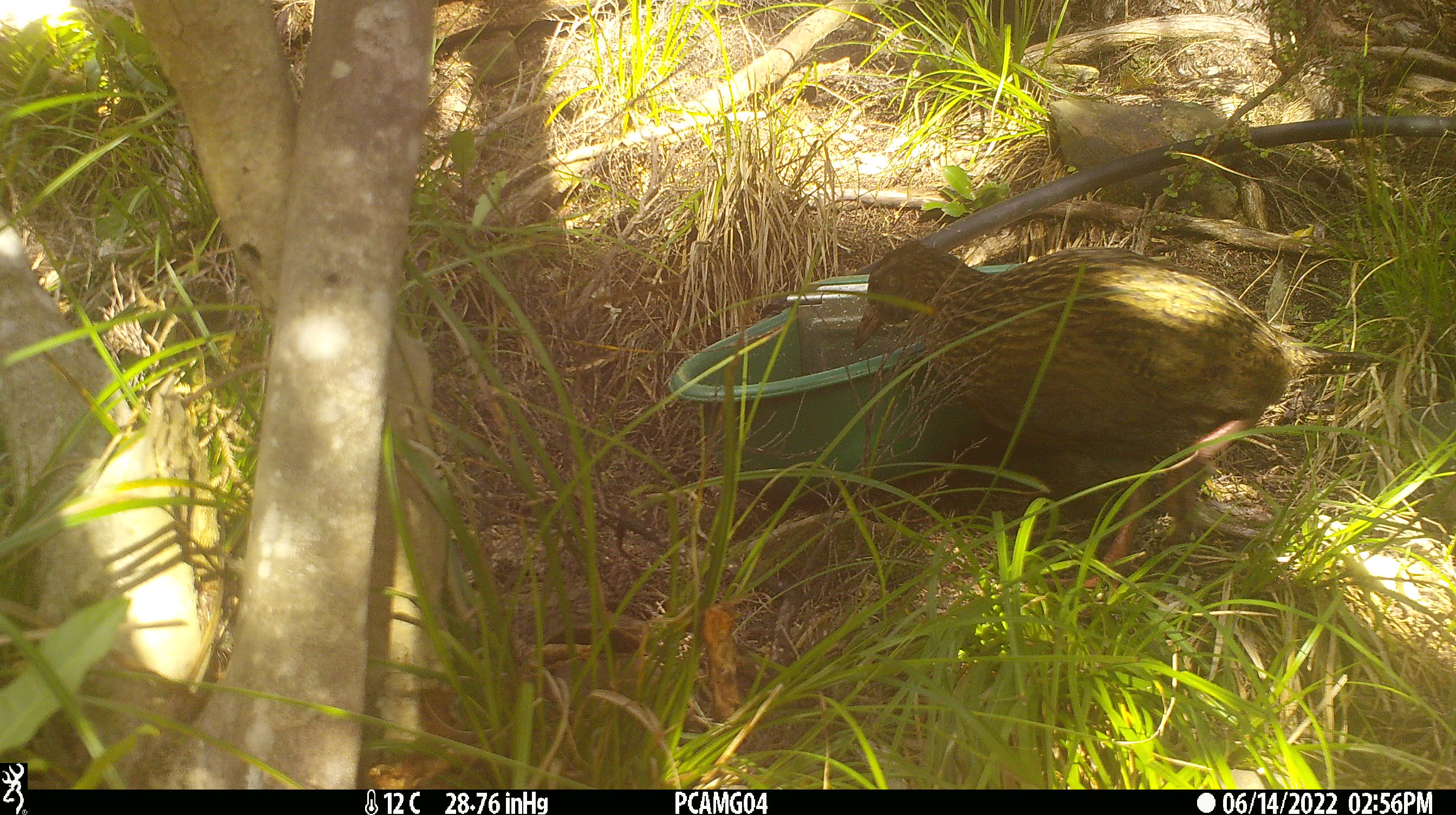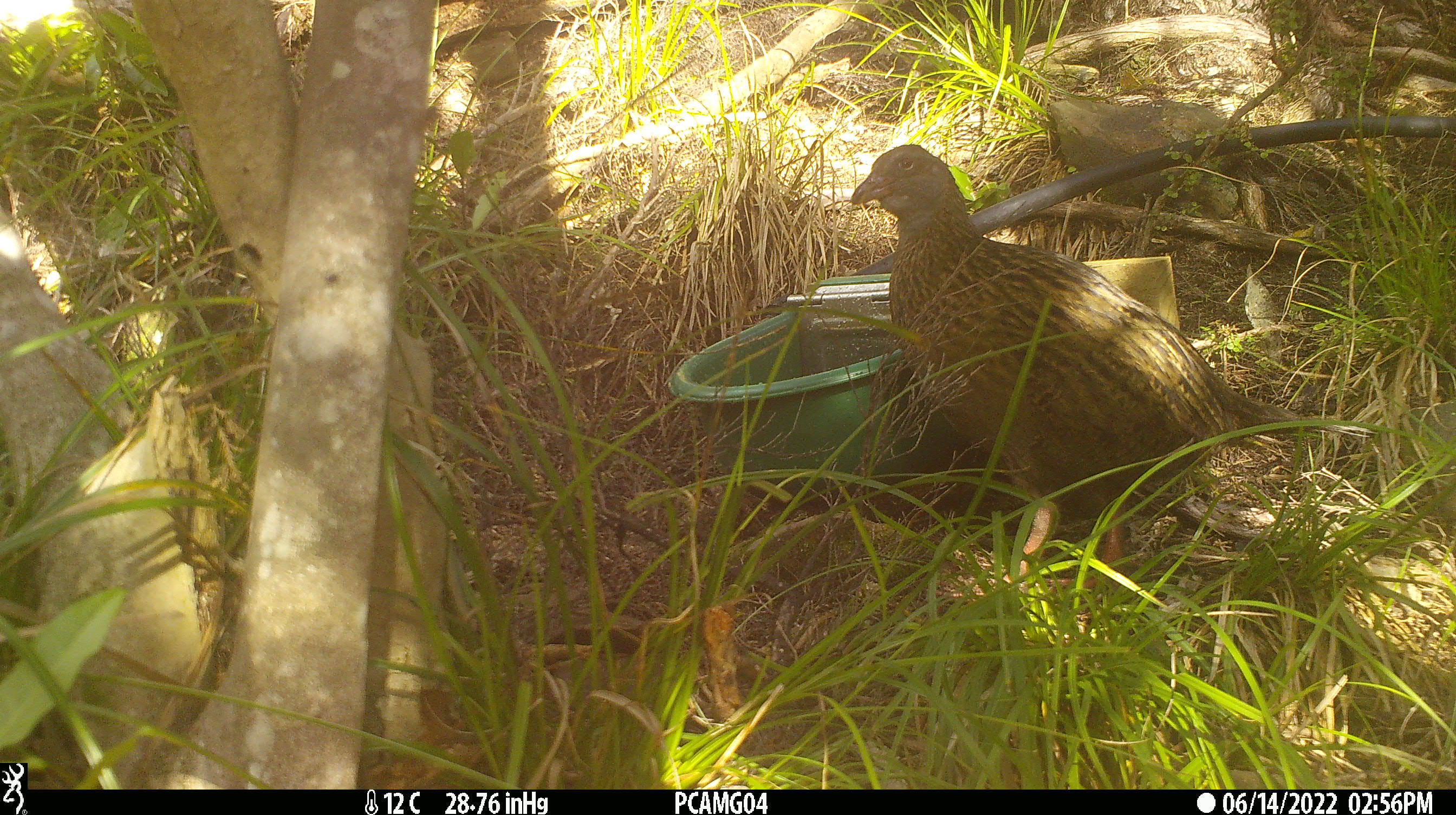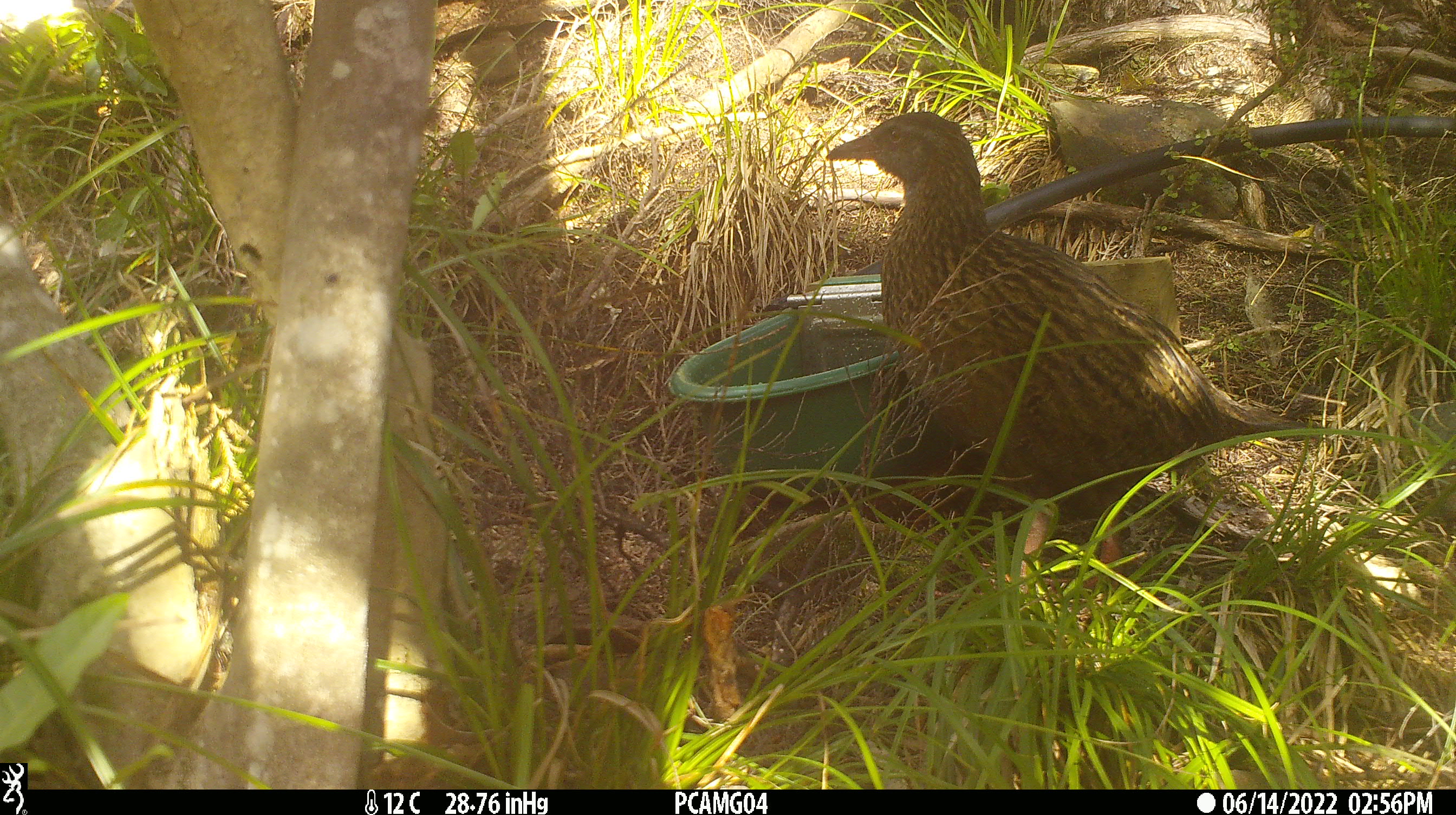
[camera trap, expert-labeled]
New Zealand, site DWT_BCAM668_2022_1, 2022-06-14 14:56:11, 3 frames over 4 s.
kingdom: Animalia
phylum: Chordata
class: Aves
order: Gruiformes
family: Rallidae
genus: Gallirallus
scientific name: Gallirallus australis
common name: weka